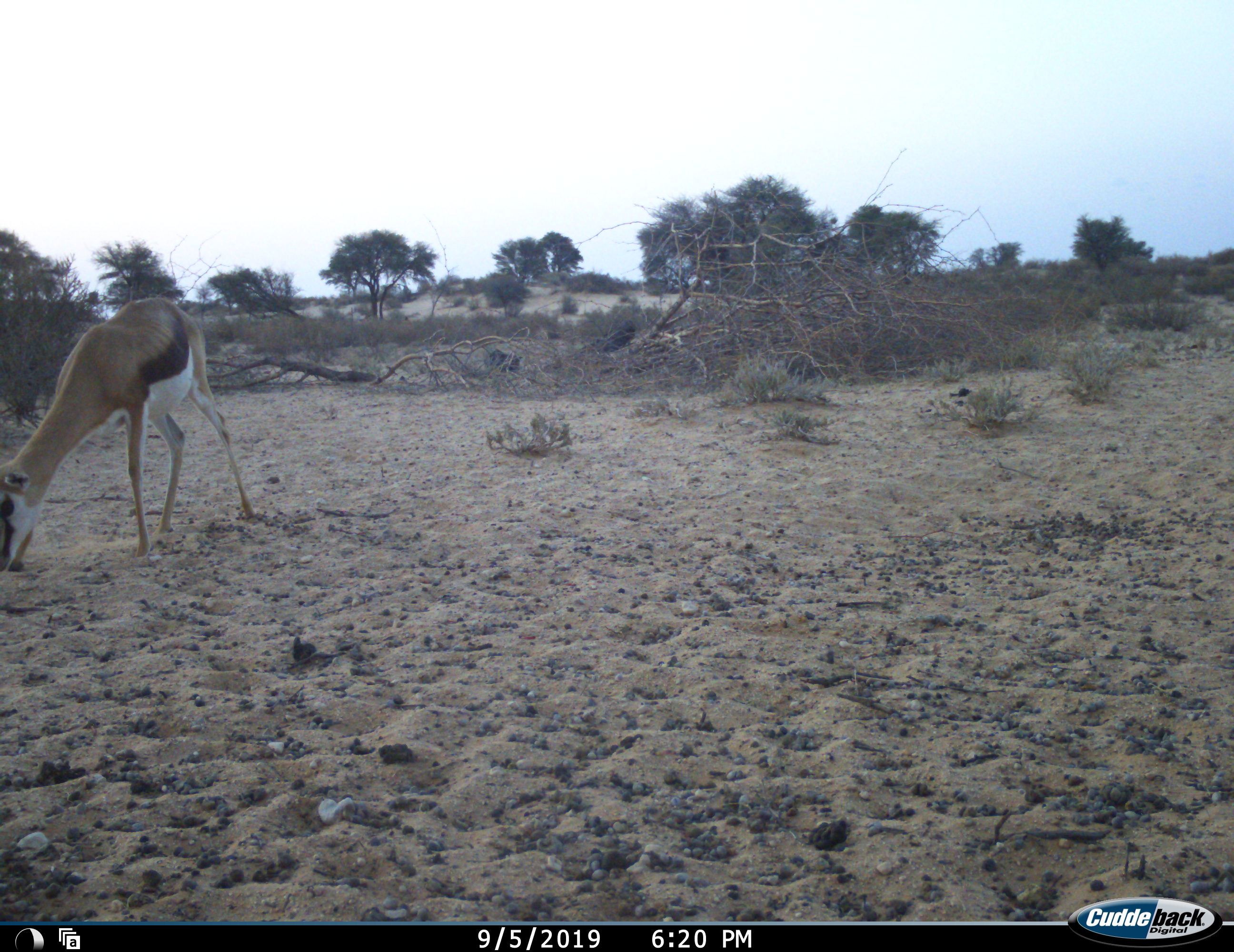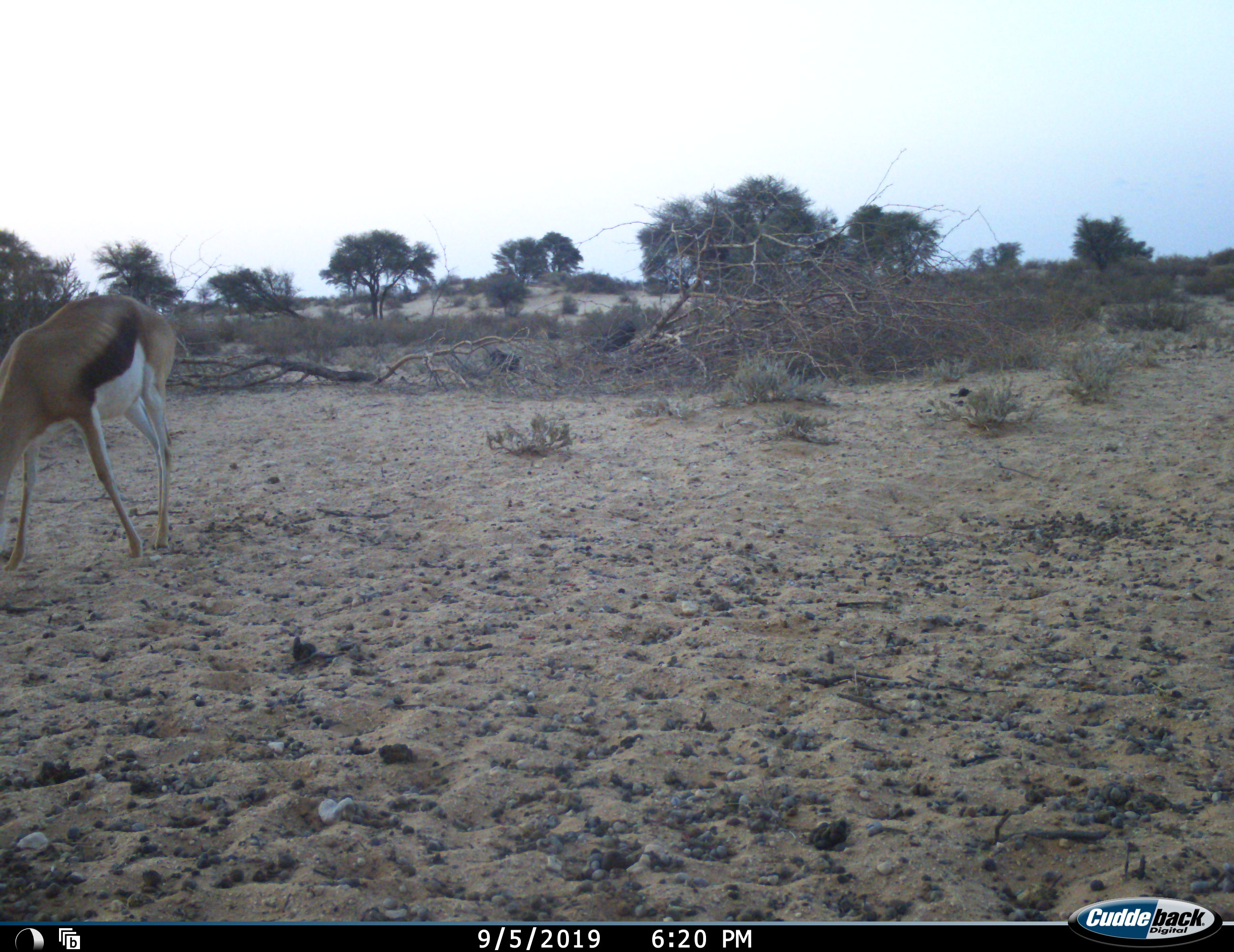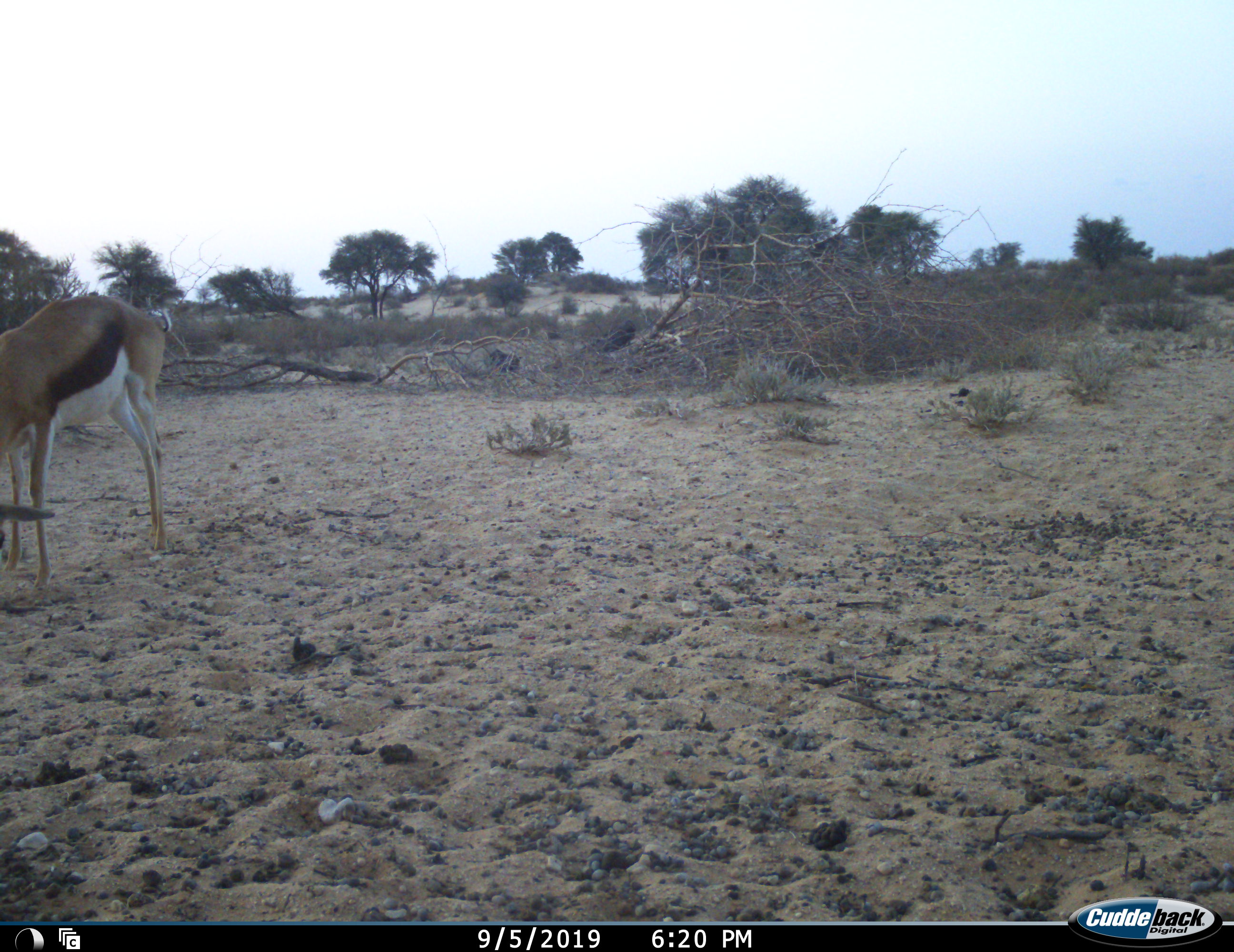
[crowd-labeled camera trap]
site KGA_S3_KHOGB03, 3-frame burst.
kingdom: Animalia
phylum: Chordata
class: Mammalia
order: Artiodactyla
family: Bovidae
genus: Antidorcas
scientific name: Antidorcas marsupialis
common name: springbok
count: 1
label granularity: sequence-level